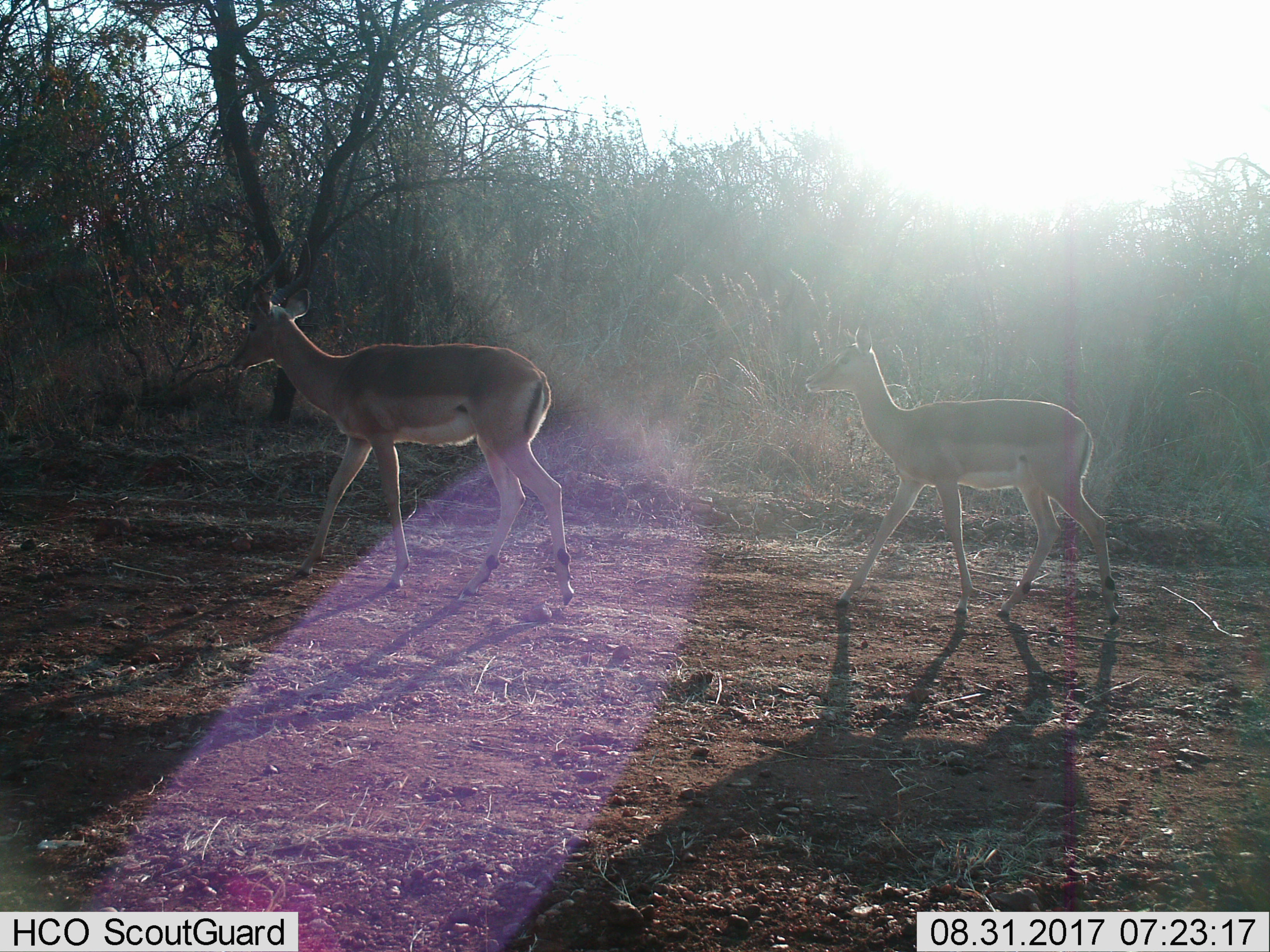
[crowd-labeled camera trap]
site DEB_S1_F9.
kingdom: Animalia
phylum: Chordata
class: Mammalia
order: Artiodactyla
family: Bovidae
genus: Aepyceros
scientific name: Aepyceros melampus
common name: impala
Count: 2.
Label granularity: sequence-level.